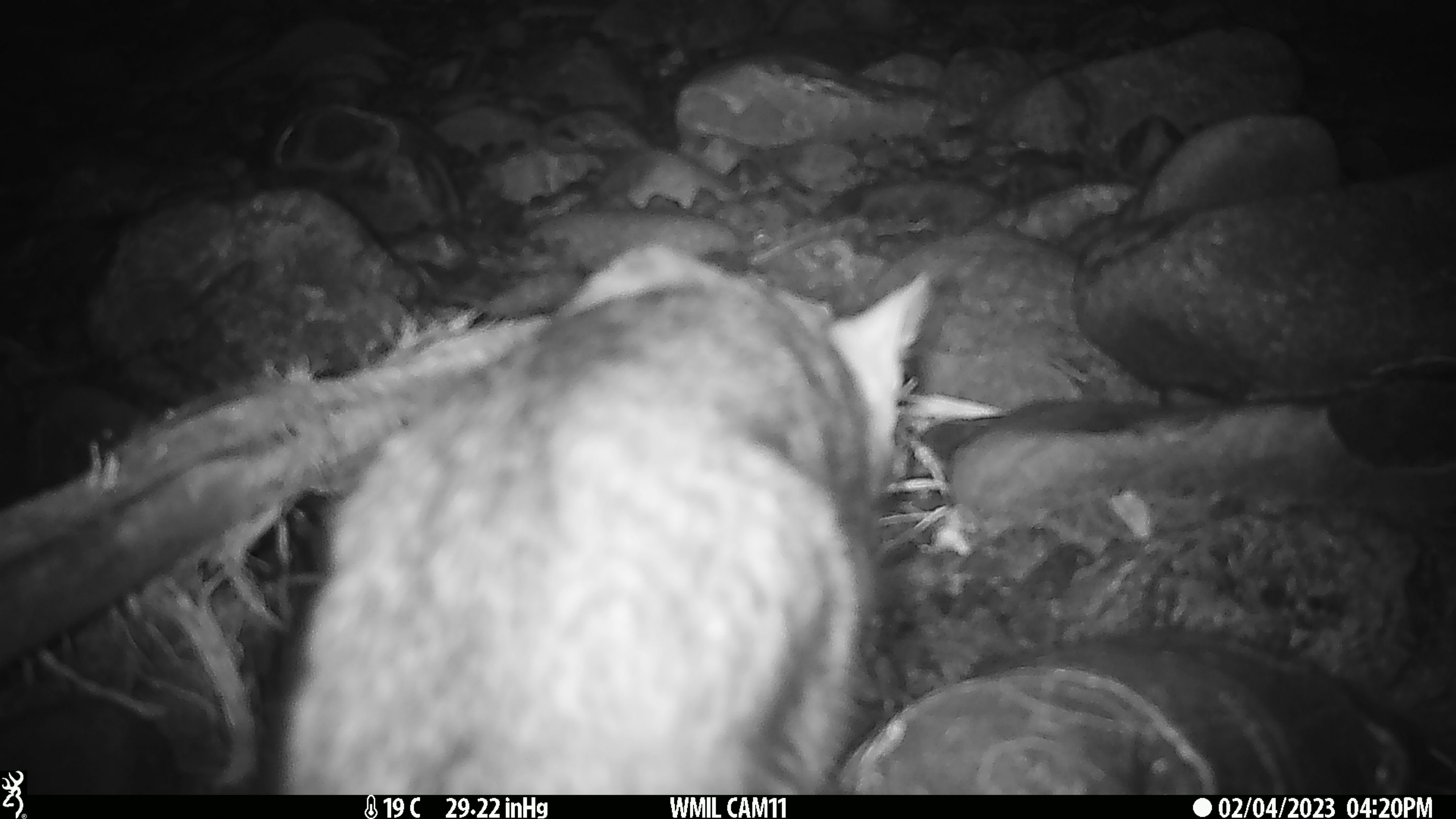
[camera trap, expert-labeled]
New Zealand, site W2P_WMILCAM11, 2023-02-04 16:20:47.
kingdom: Animalia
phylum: Chordata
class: Mammalia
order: Carnivora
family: Felidae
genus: Felis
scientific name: Felis catus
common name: domestic cat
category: cat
Cat (domestic cat) (Felis catus).